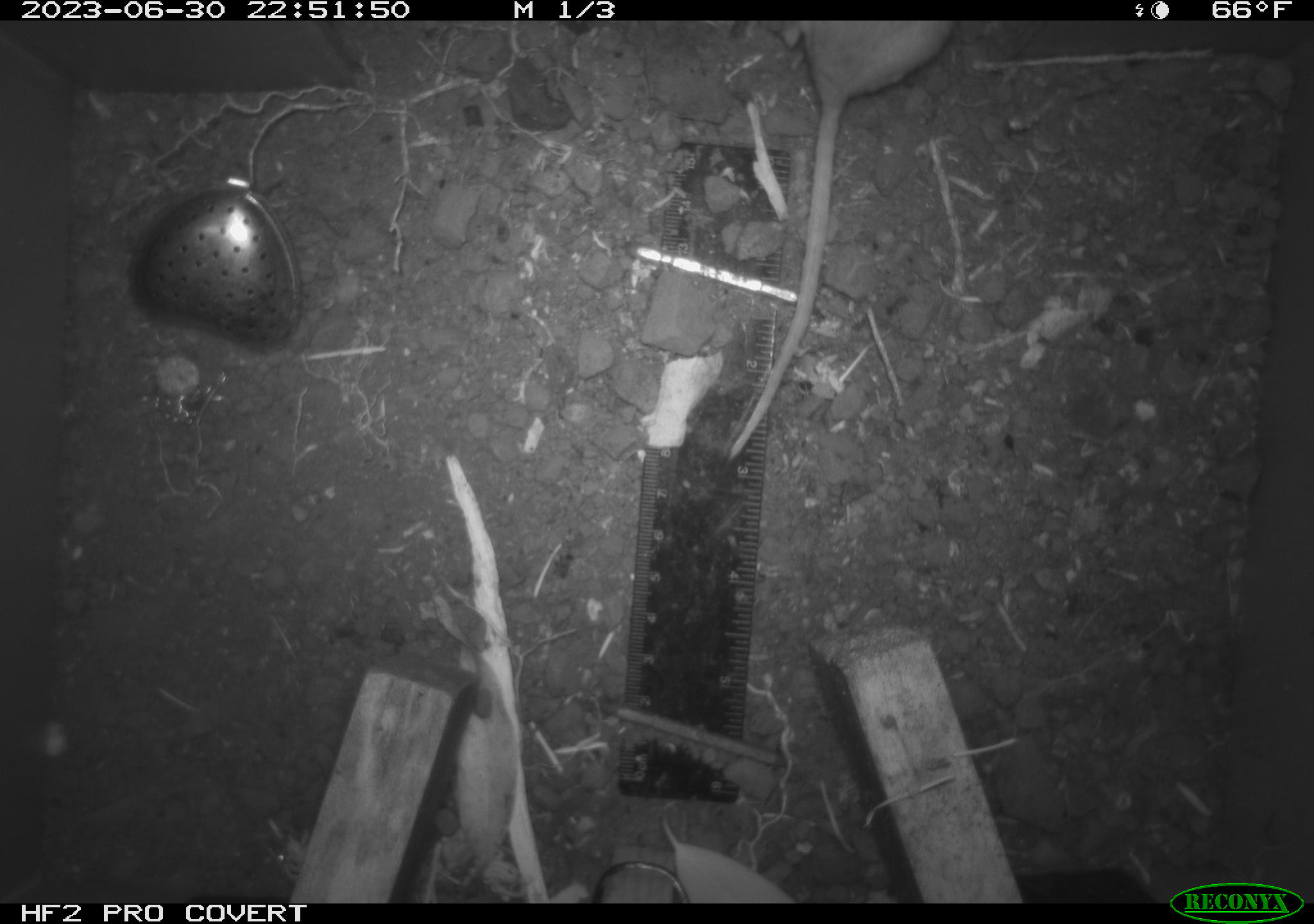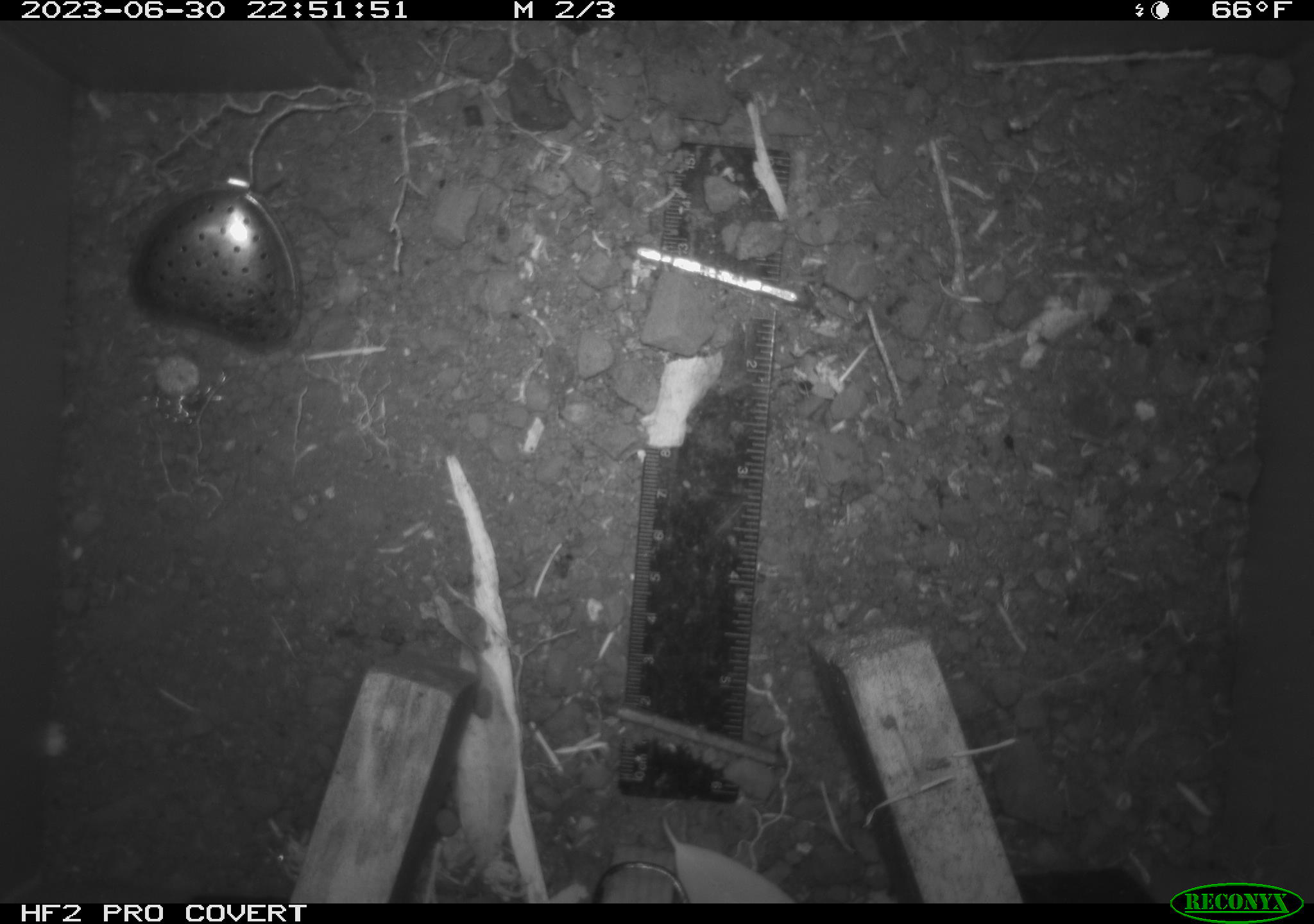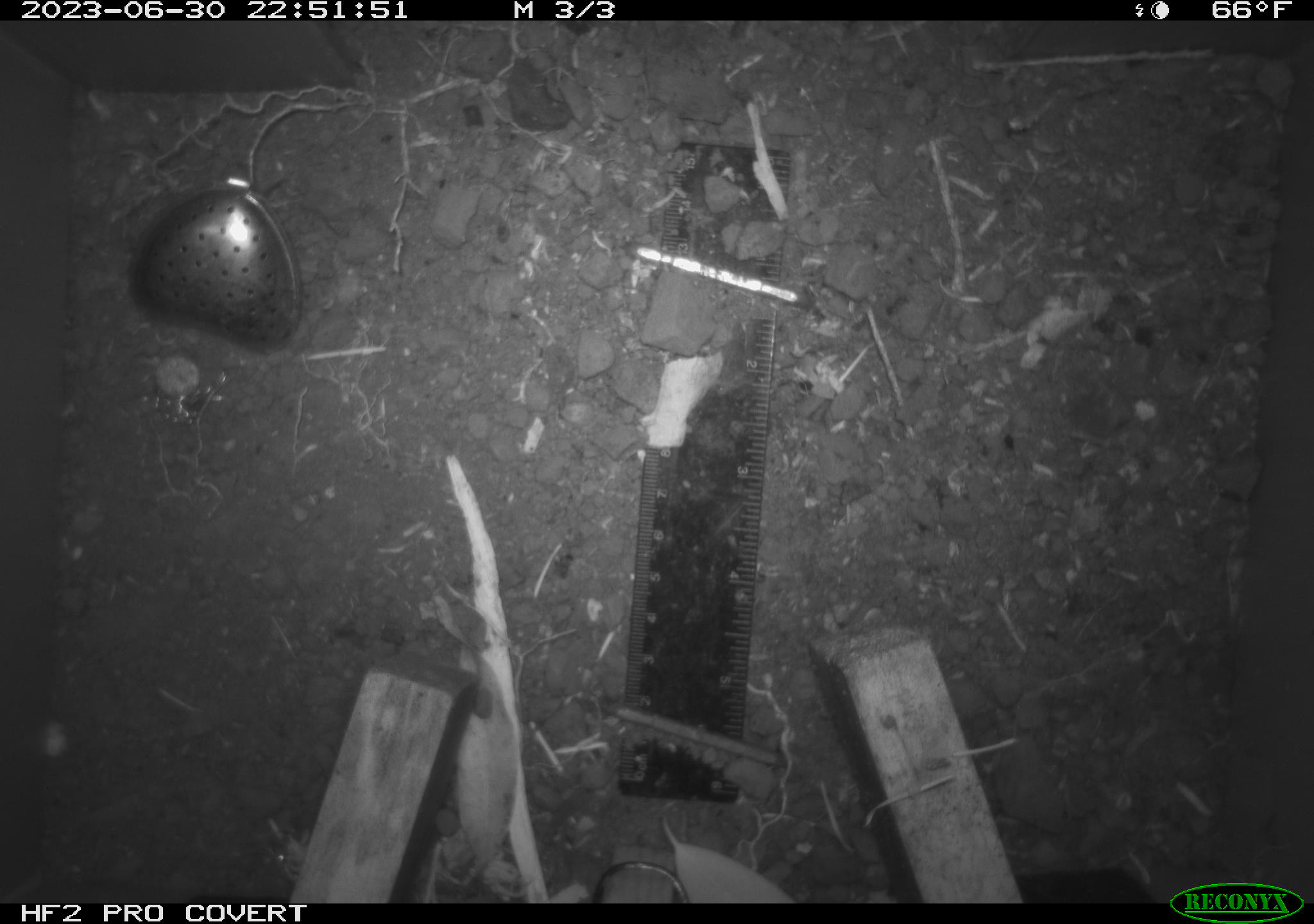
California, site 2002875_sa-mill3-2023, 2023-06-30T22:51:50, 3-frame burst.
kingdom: Animalia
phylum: Chordata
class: Mammalia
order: Rodentia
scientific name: Rodentia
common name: mouse species